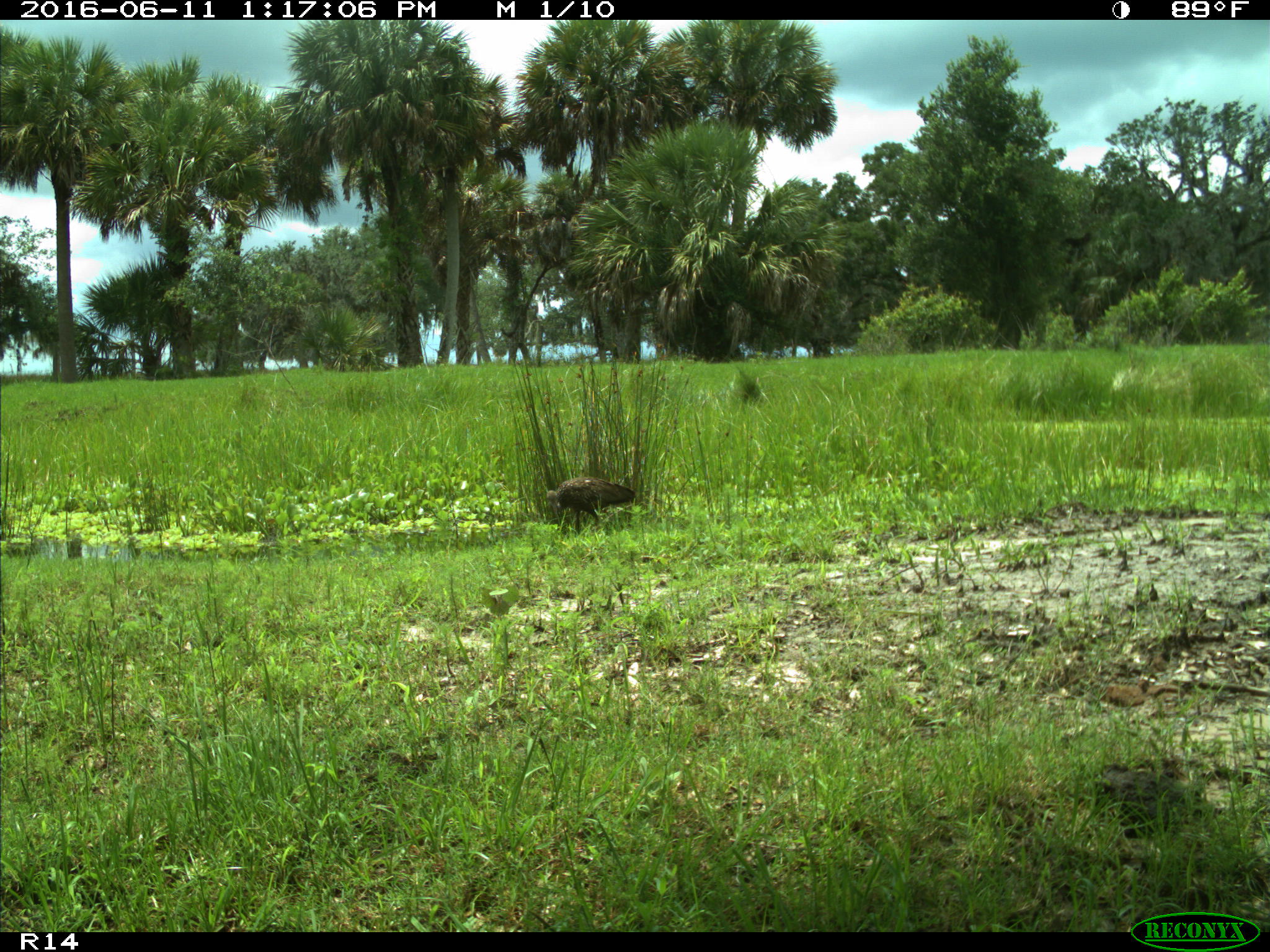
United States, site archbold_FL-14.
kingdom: Animalia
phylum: Chordata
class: Aves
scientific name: Aves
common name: birds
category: unidentified bird